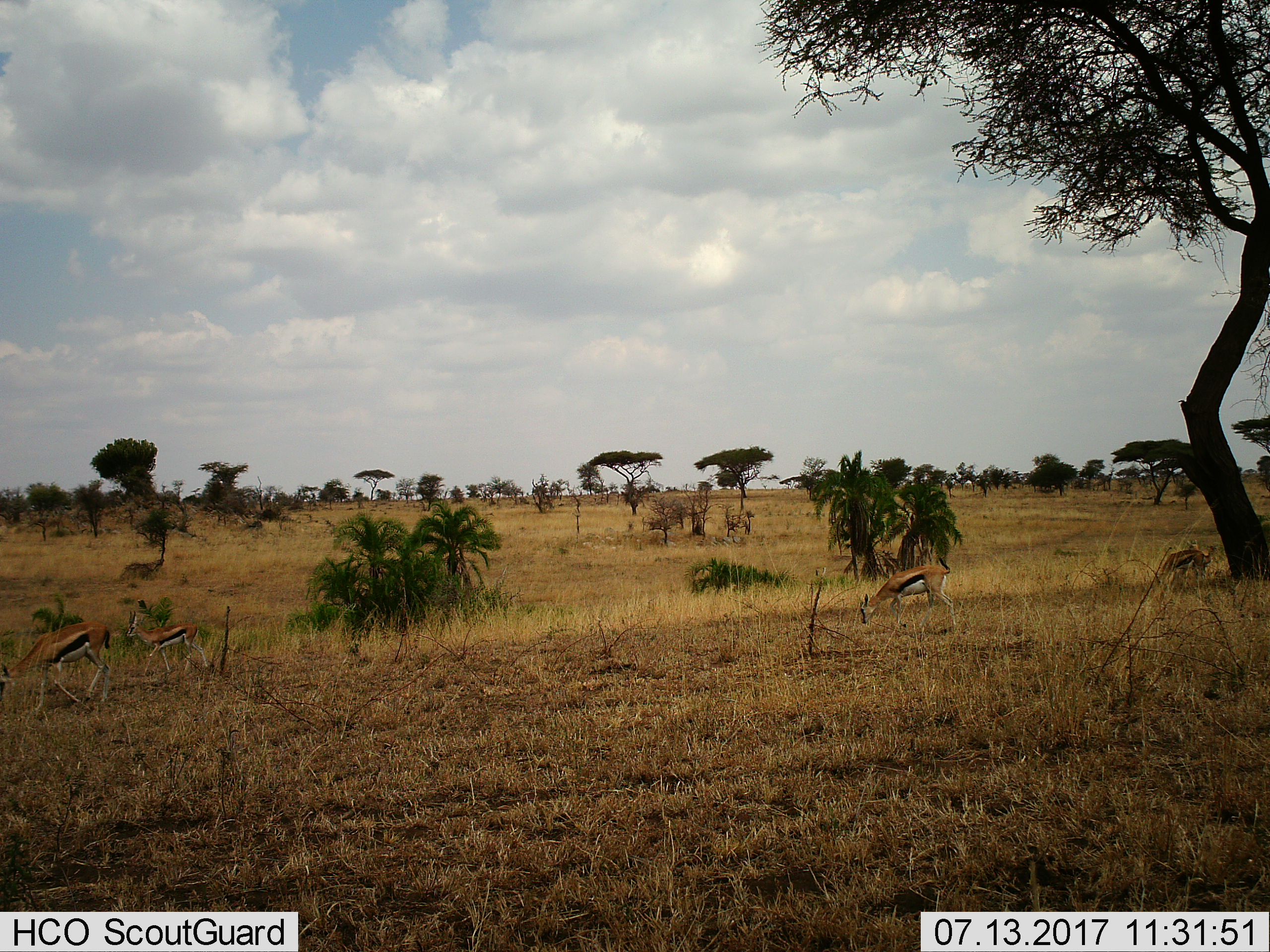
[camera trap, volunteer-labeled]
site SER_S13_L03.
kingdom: Animalia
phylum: Chordata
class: Mammalia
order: Artiodactyla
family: Bovidae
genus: Eudorcas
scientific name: Eudorcas thomsonii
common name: thomson's gazelle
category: gazellethomsons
Gazellethomsons (thomson's gazelle) (Eudorcas thomsonii), count 4. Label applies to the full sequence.